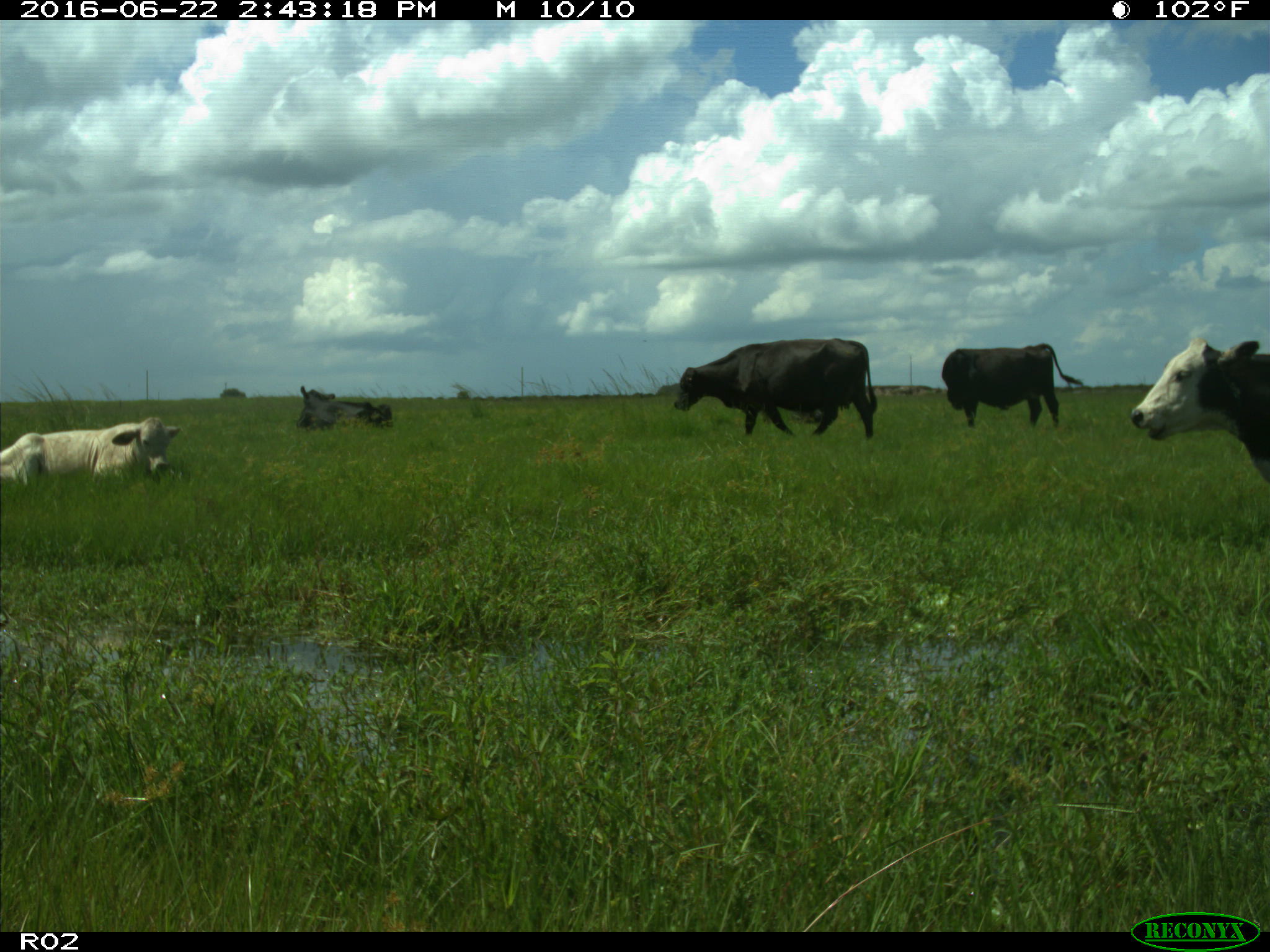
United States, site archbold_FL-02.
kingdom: Animalia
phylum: Chordata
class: Mammalia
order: Artiodactyla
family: Bovidae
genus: Bos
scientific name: Bos taurus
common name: domestic cow